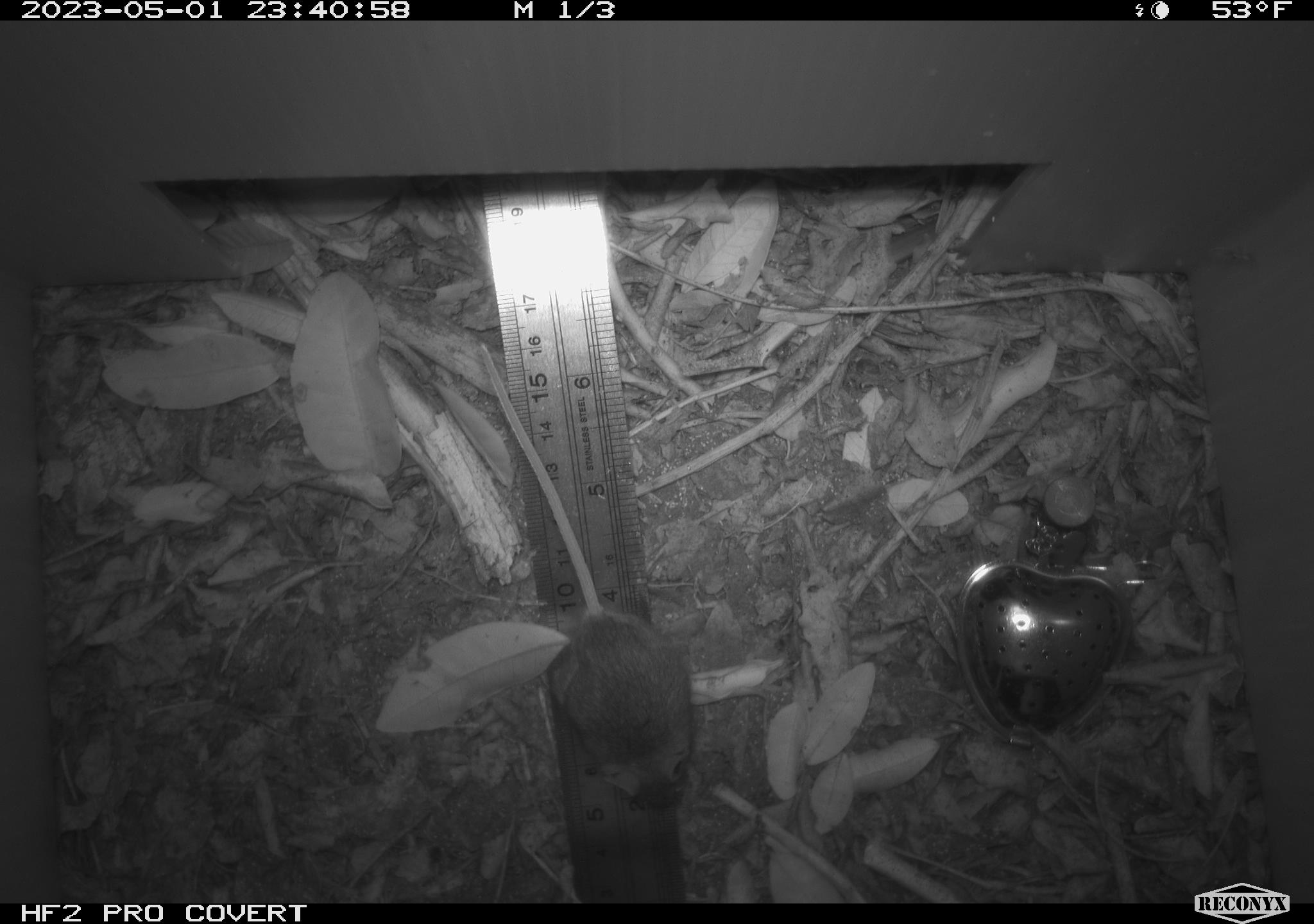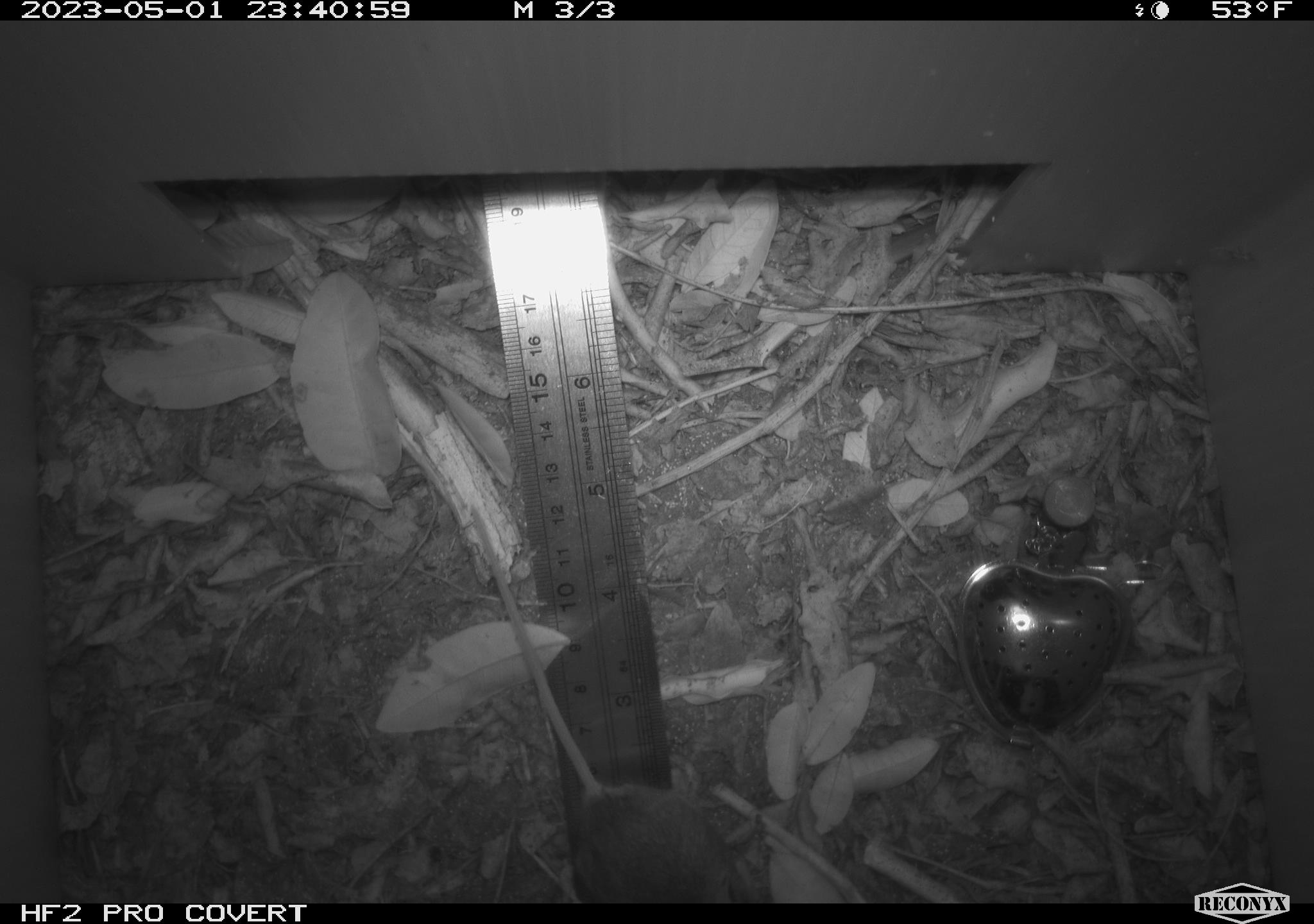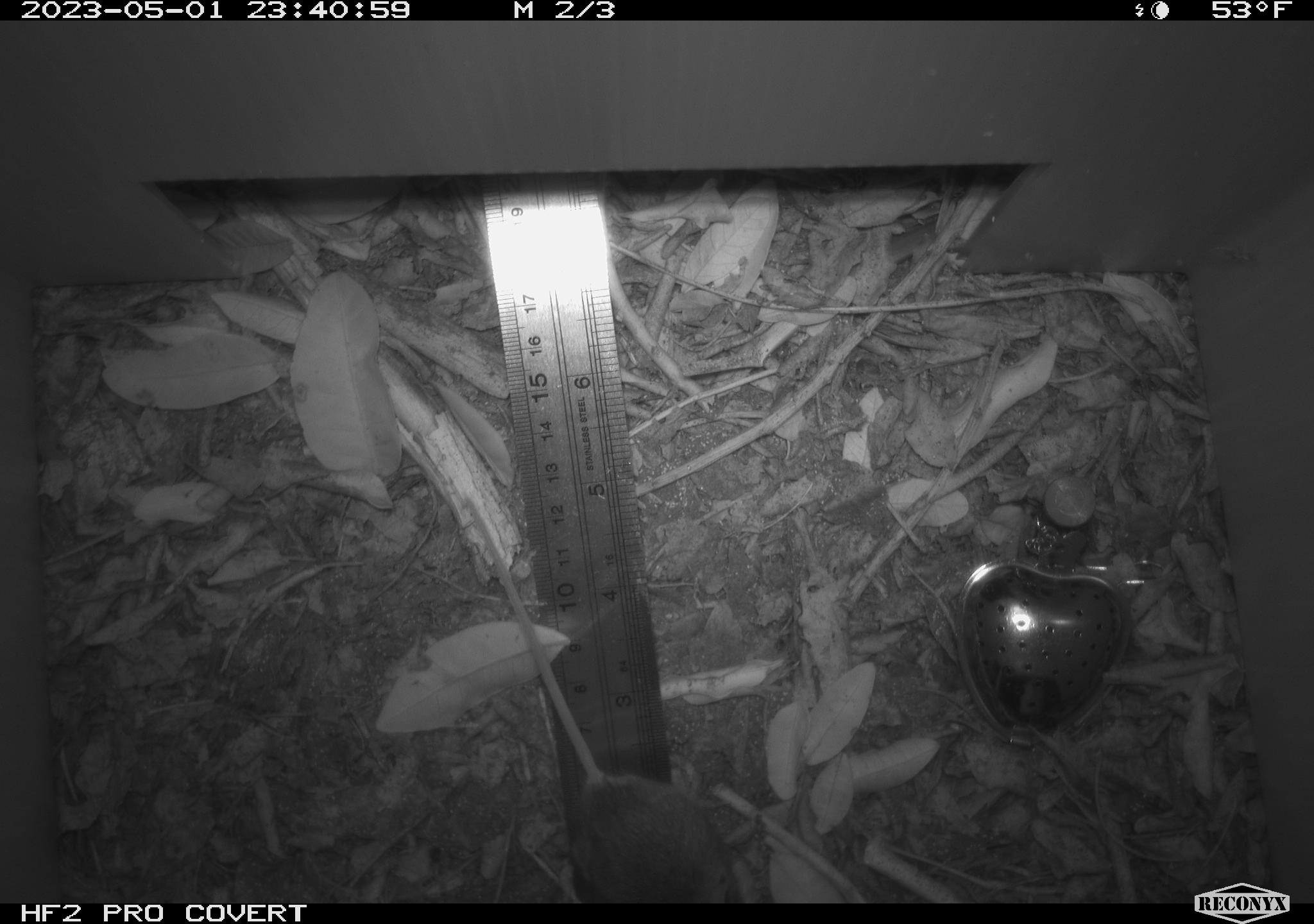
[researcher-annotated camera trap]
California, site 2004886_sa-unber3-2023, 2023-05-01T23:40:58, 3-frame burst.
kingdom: Animalia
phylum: Chordata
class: Mammalia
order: Rodentia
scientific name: Rodentia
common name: mouse species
Mouse species (Rodentia).